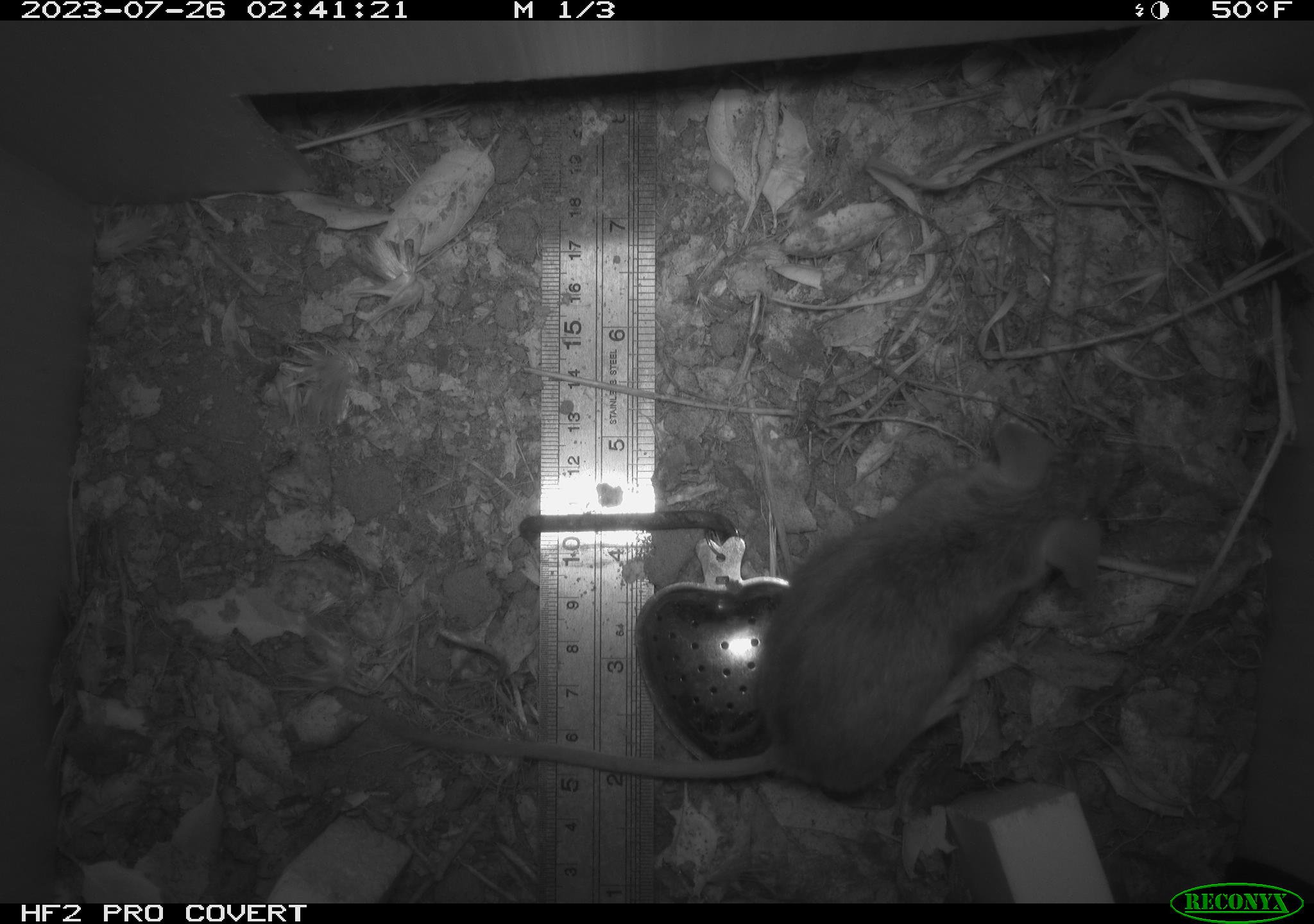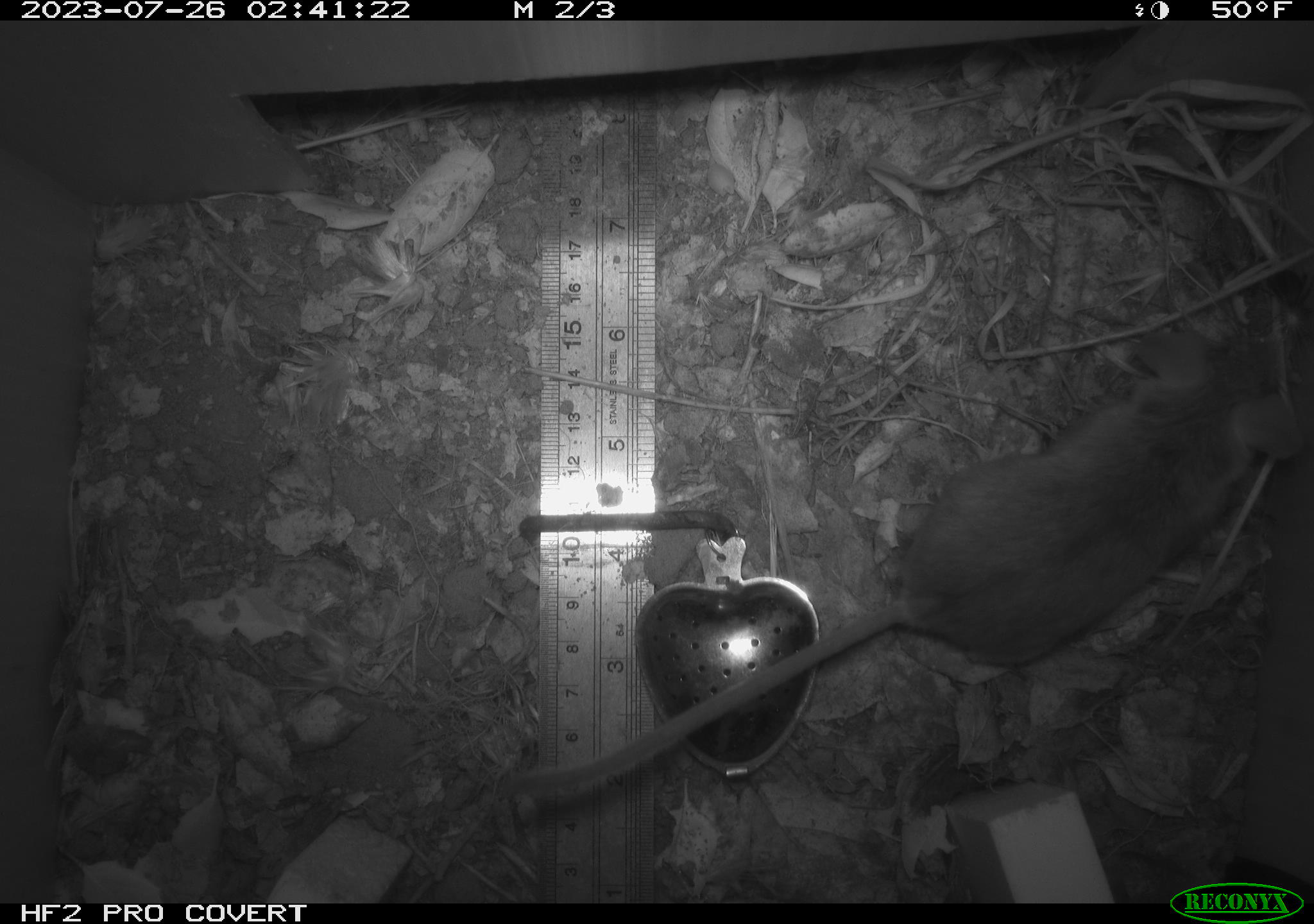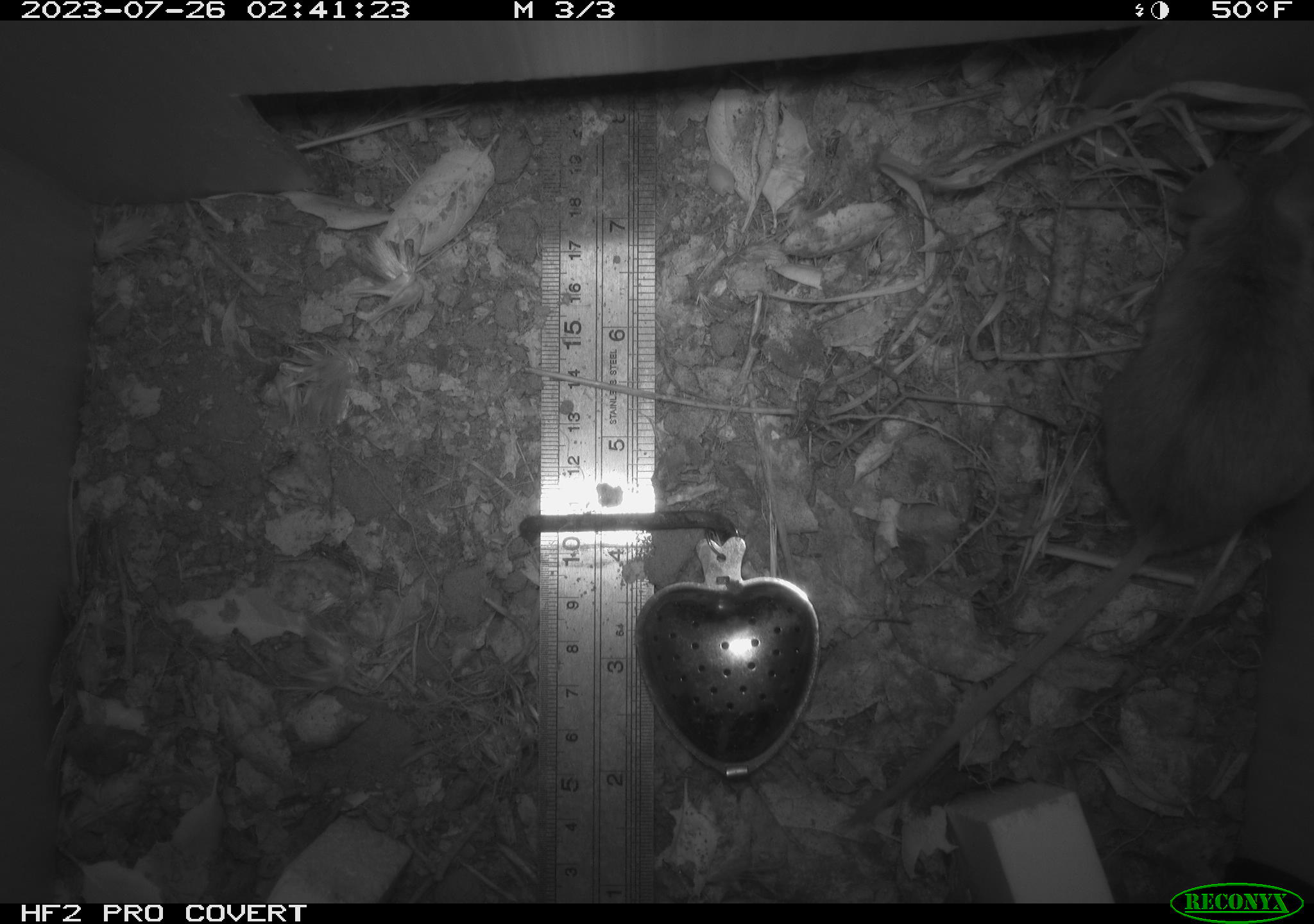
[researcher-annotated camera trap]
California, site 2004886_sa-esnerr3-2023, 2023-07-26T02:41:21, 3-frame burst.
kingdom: Animalia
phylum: Chordata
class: Mammalia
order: Rodentia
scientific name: Rodentia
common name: mouse species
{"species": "mouse species (Rodentia)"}